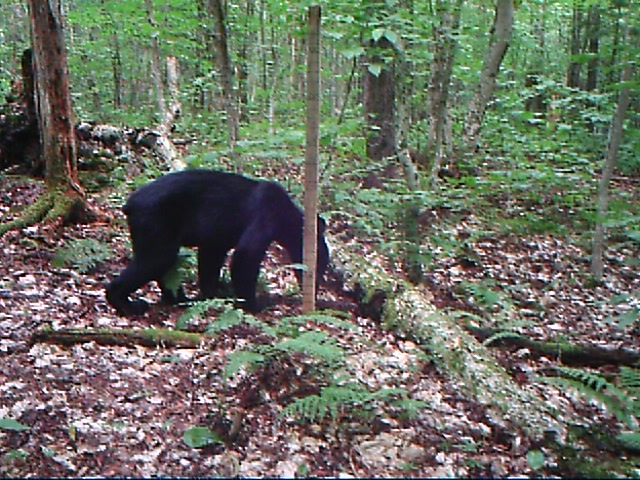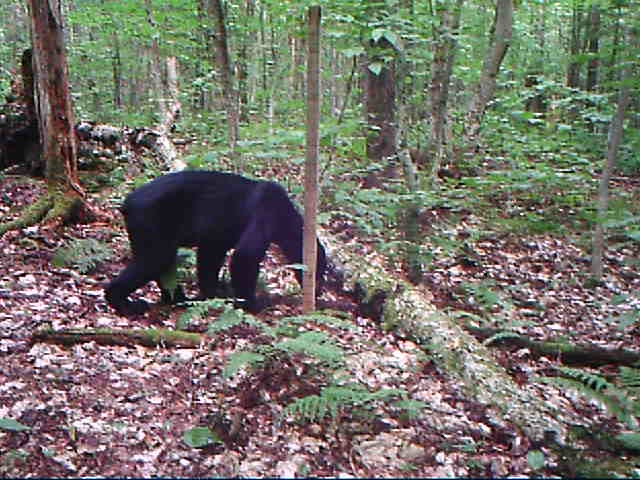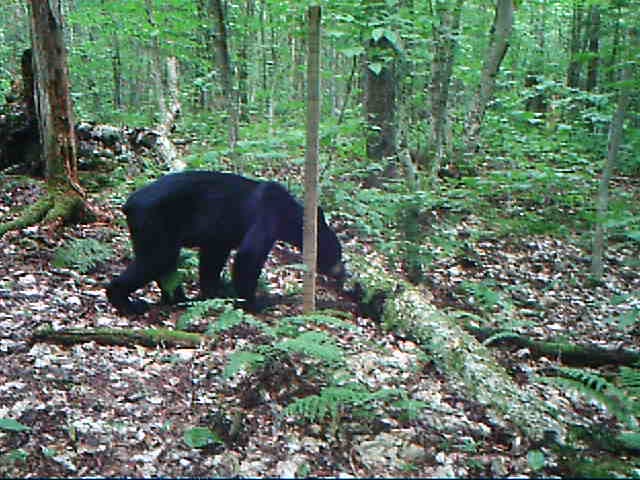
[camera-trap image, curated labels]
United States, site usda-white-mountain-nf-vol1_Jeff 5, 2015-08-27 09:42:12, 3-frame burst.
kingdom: Animalia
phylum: Chordata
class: Mammalia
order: Carnivora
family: Ursidae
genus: Ursus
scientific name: Ursus americanus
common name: black bear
Black bear (Ursus americanus).